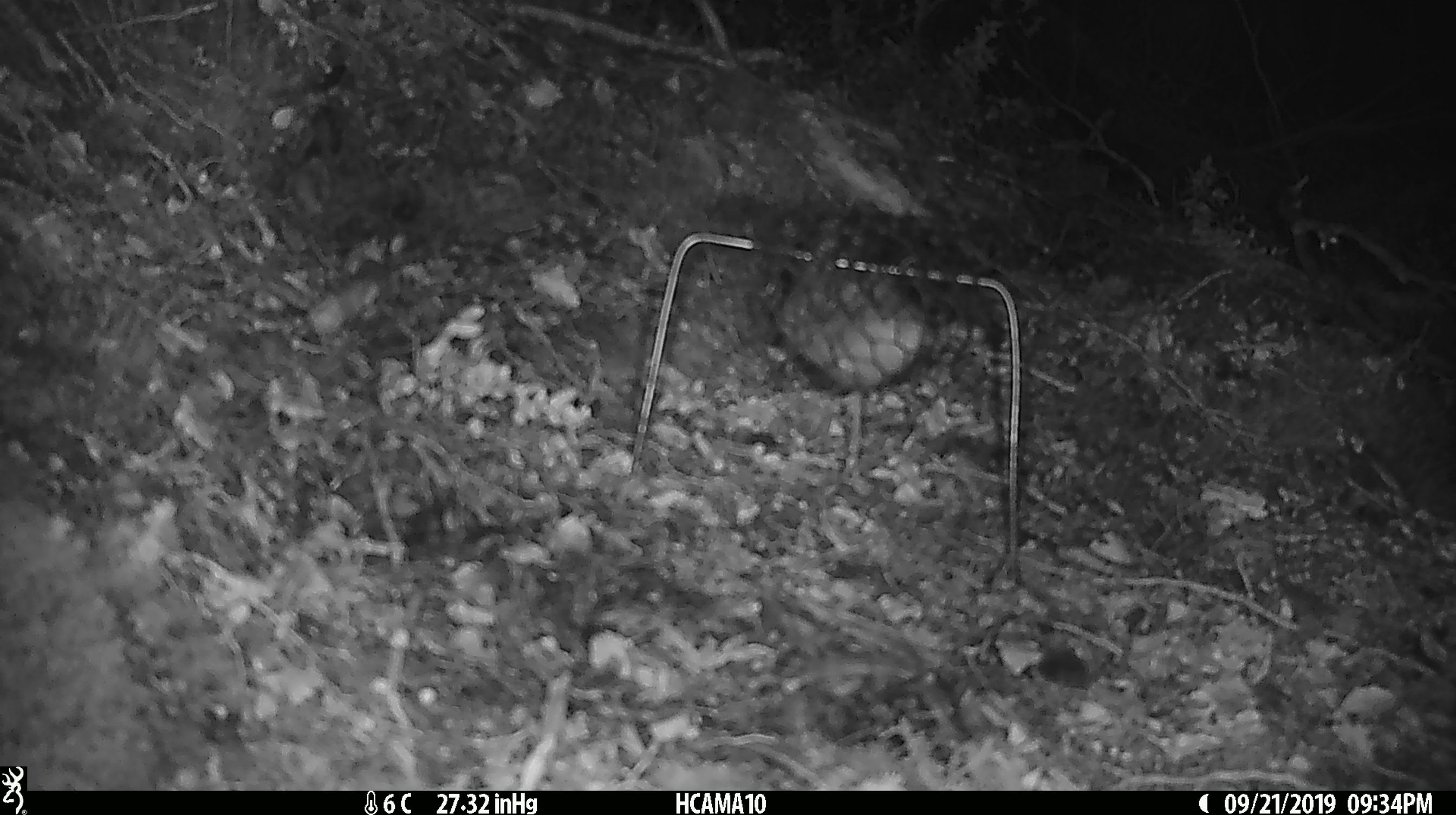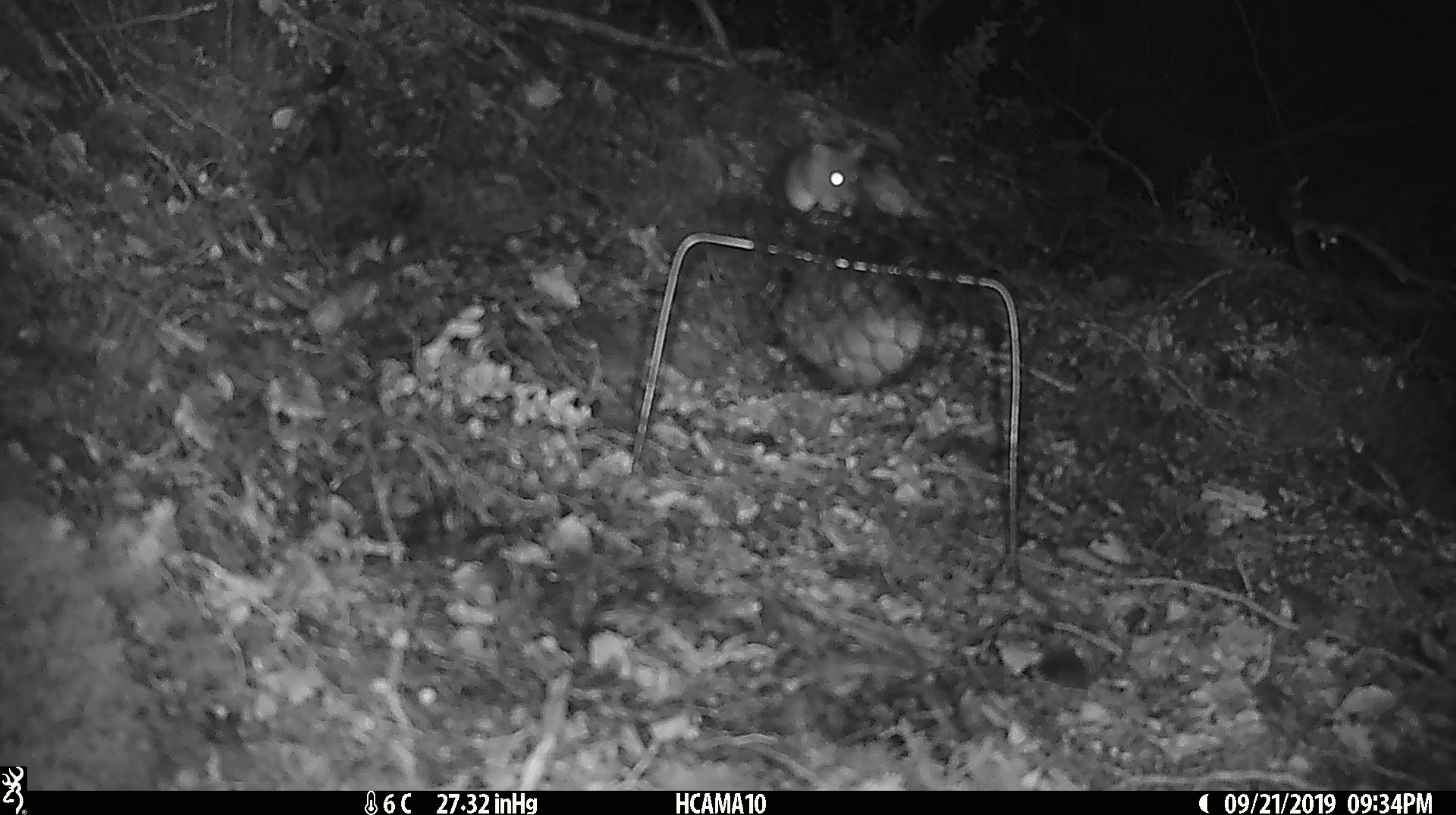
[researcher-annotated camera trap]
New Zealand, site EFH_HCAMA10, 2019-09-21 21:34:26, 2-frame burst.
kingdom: Animalia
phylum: Chordata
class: Mammalia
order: Rodentia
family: Muridae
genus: Mus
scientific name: Mus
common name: mouse